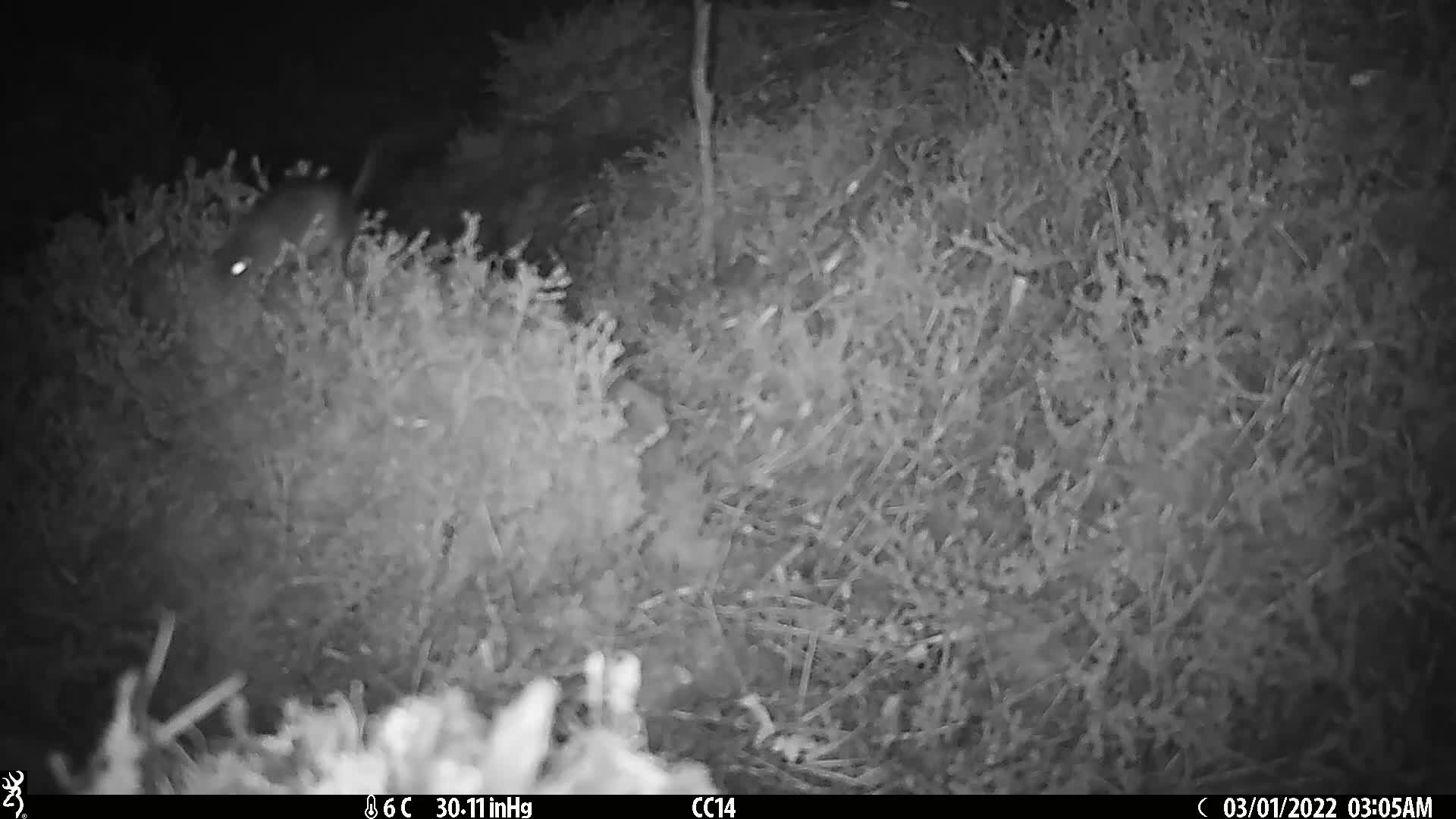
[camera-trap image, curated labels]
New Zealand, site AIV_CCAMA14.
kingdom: Animalia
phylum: Chordata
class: Mammalia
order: Rodentia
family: Muridae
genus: Mus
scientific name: Mus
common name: mouse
Mouse (Mus).